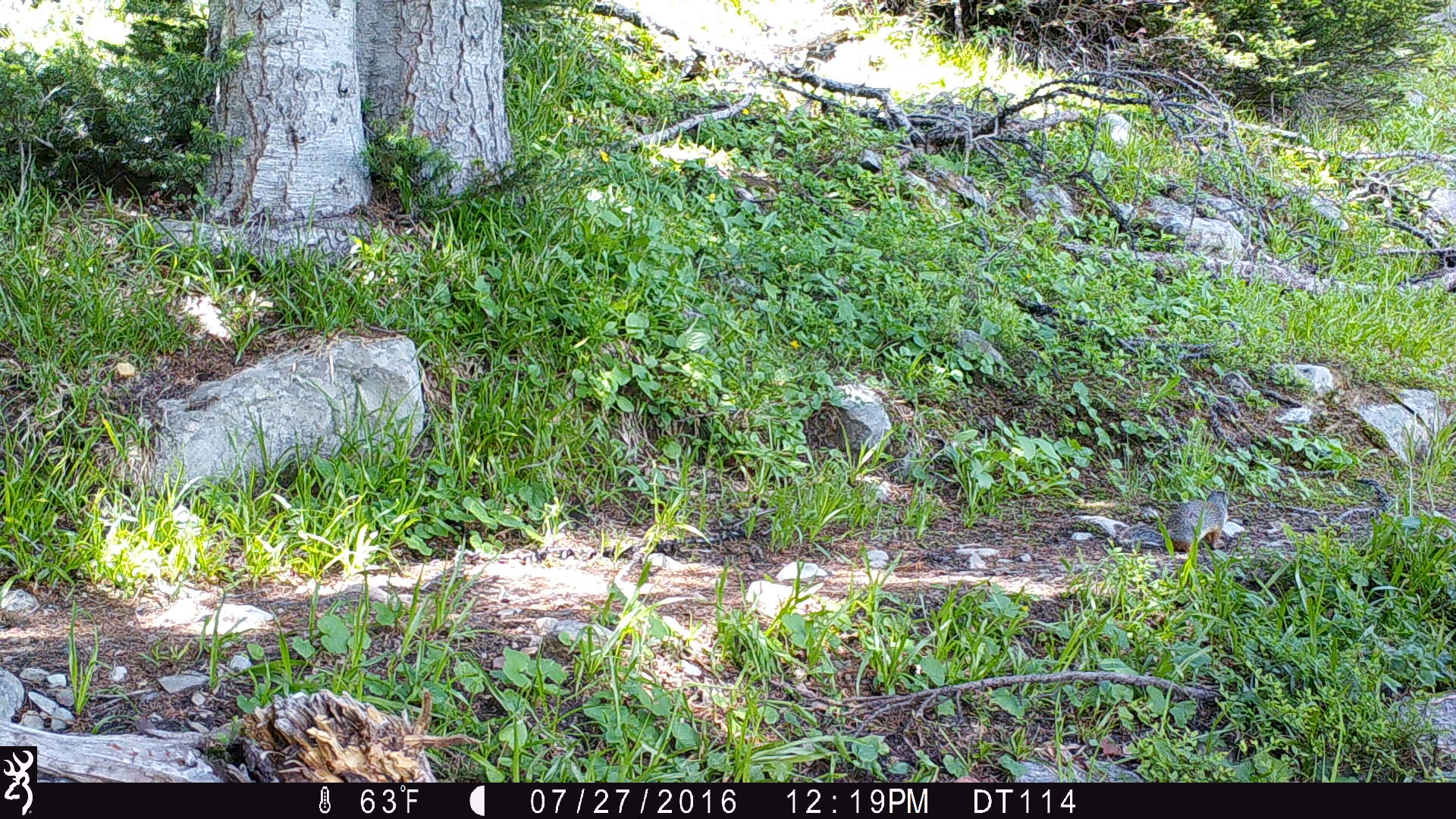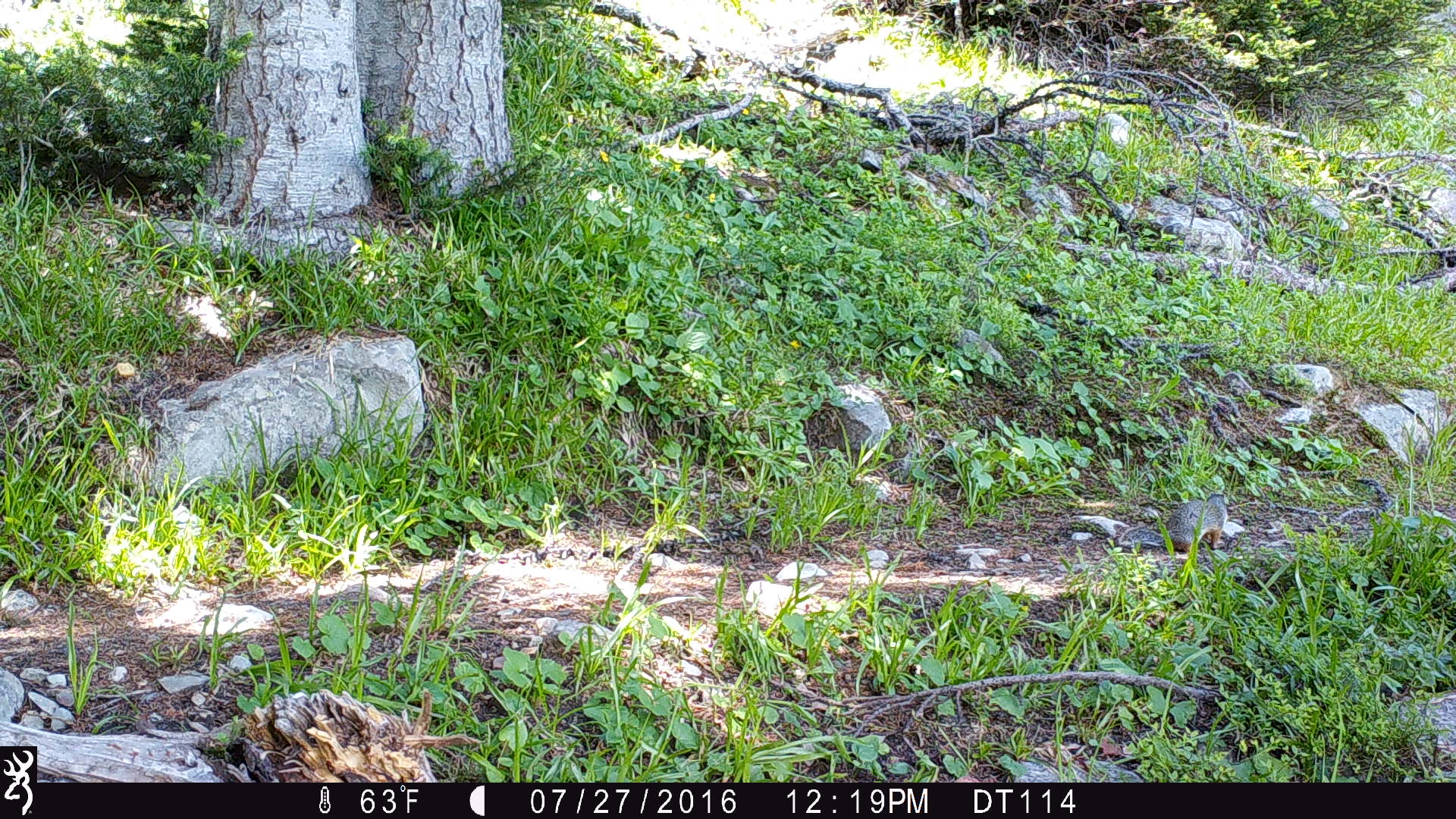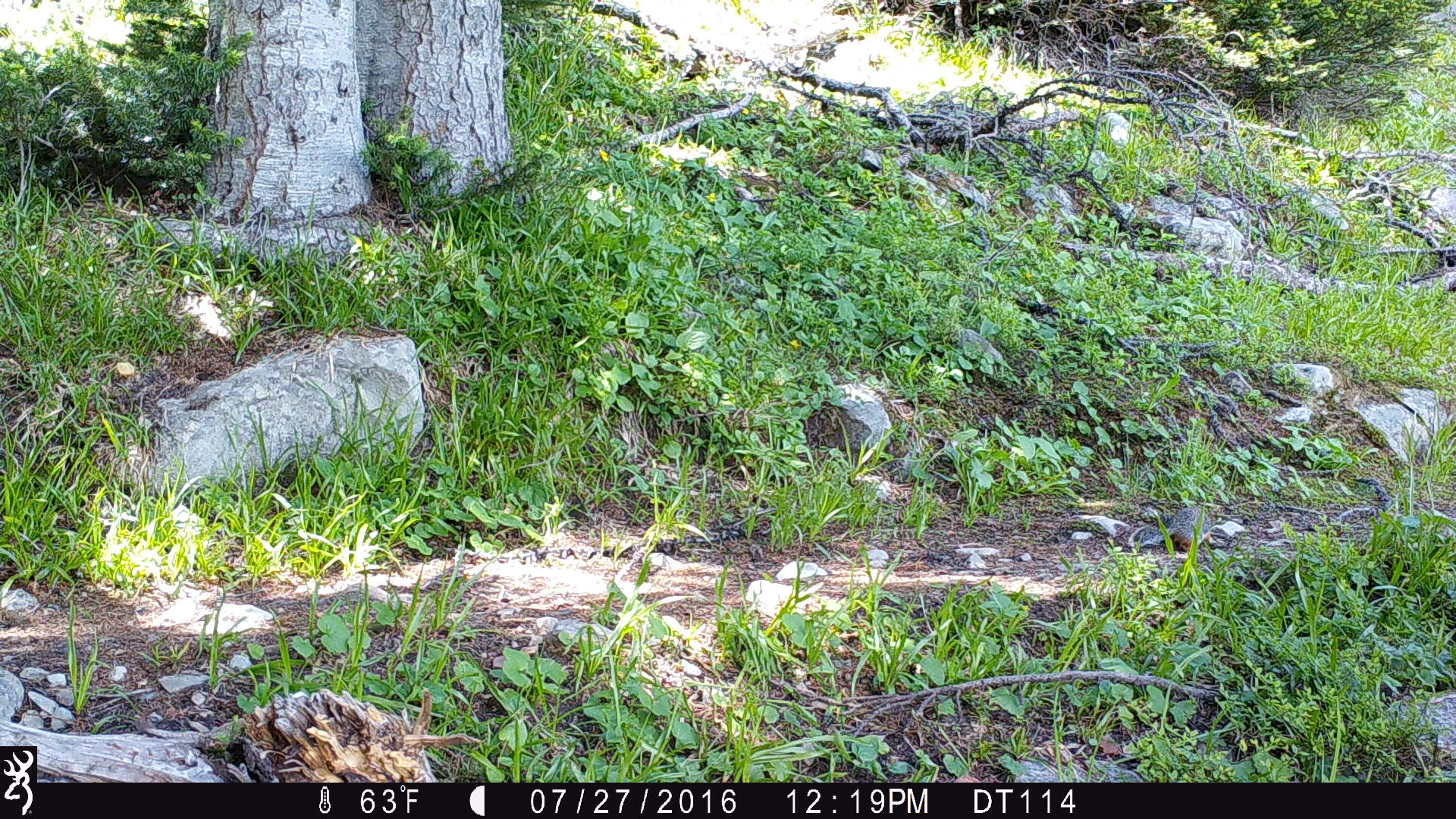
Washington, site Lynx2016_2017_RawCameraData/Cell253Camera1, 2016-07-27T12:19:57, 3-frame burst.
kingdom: Animalia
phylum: Chordata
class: Mammalia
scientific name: Mammalia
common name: small mammal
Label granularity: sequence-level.